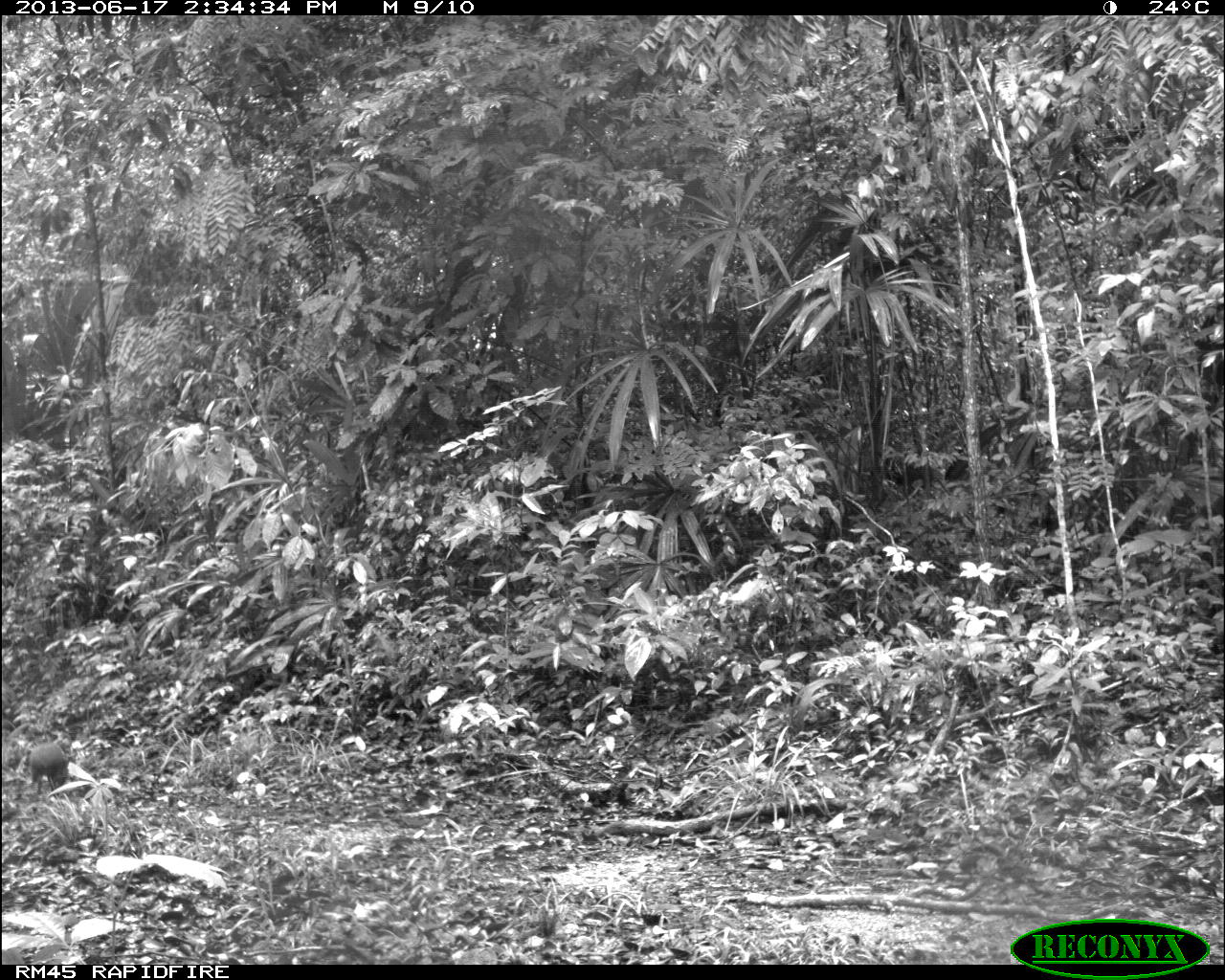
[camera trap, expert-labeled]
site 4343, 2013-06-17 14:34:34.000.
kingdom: Animalia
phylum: Chordata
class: Mammalia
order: Rodentia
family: Dasyproctidae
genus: Dasyprocta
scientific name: Dasyprocta punctata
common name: central american agouti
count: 1